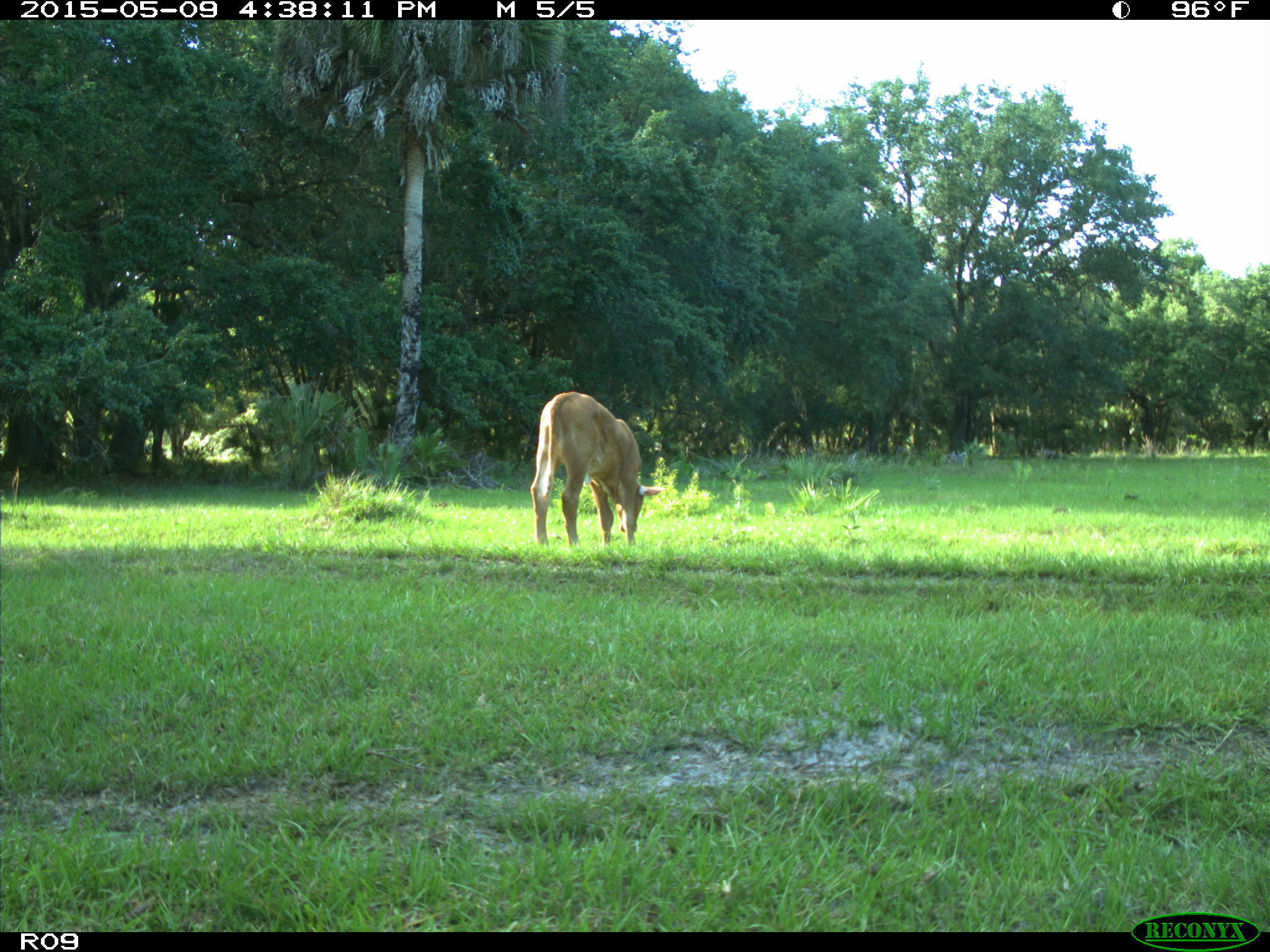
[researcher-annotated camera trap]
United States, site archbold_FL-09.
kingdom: Animalia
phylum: Chordata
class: Mammalia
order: Artiodactyla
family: Bovidae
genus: Bos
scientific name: Bos taurus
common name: domestic cow